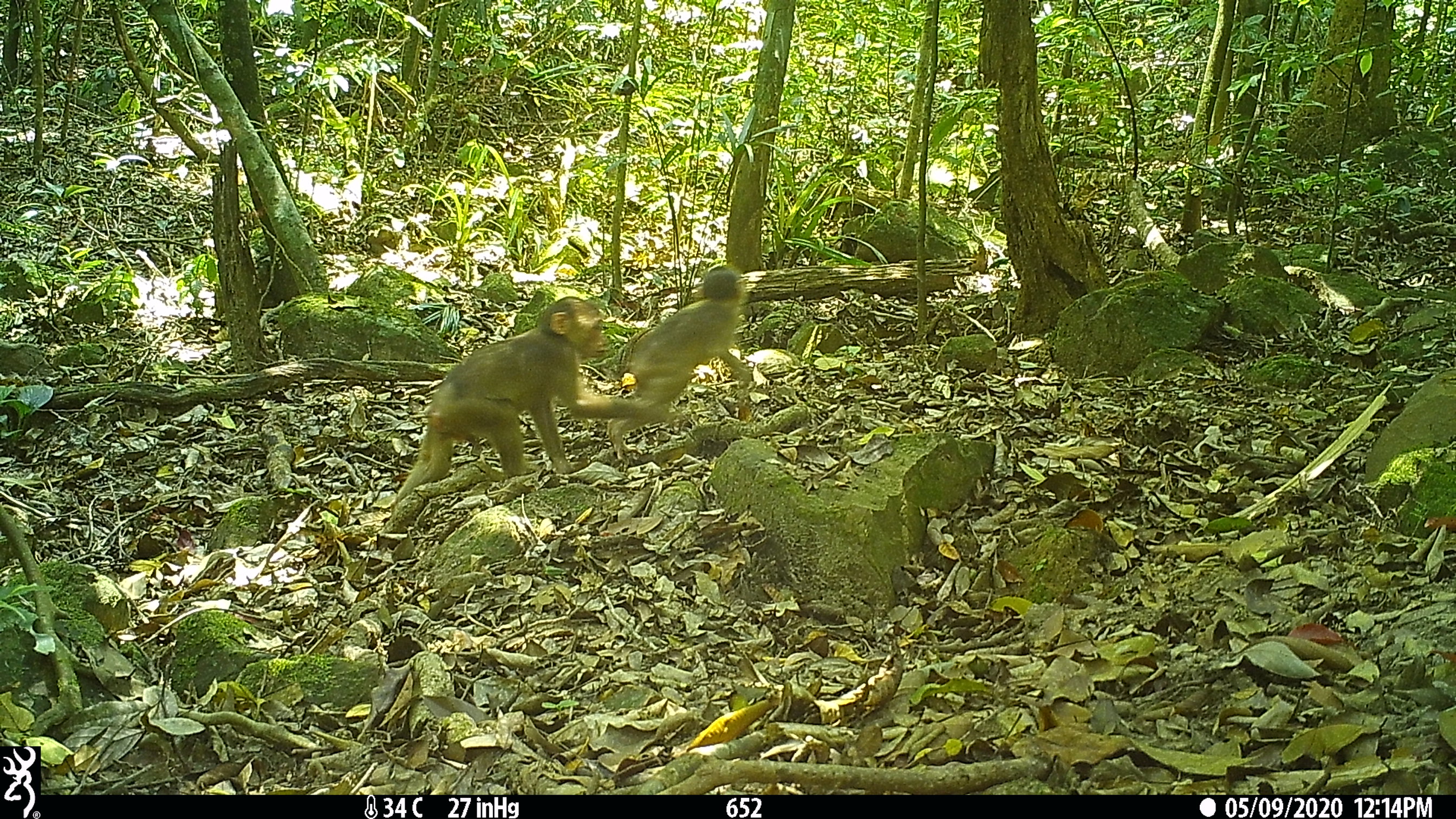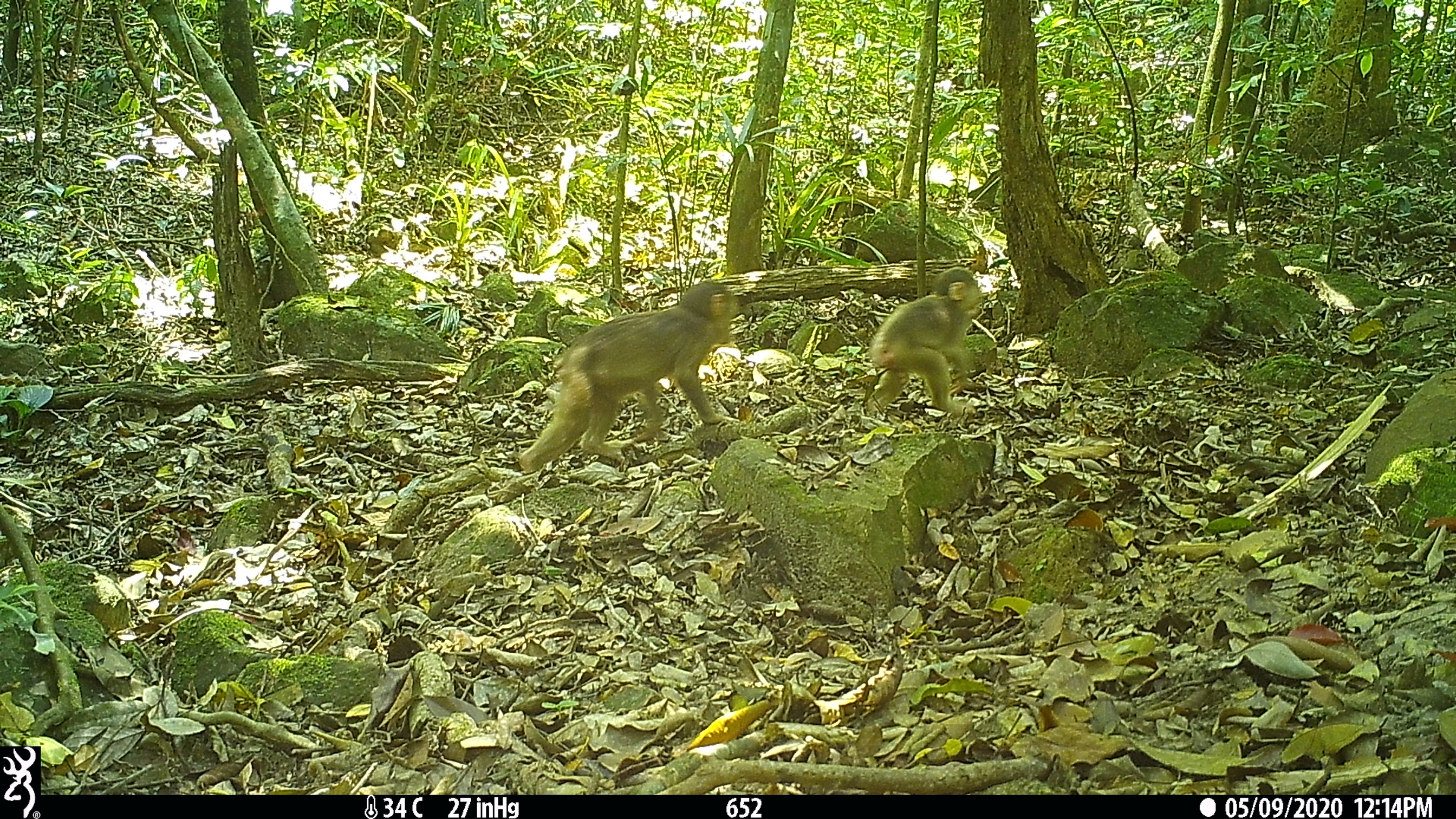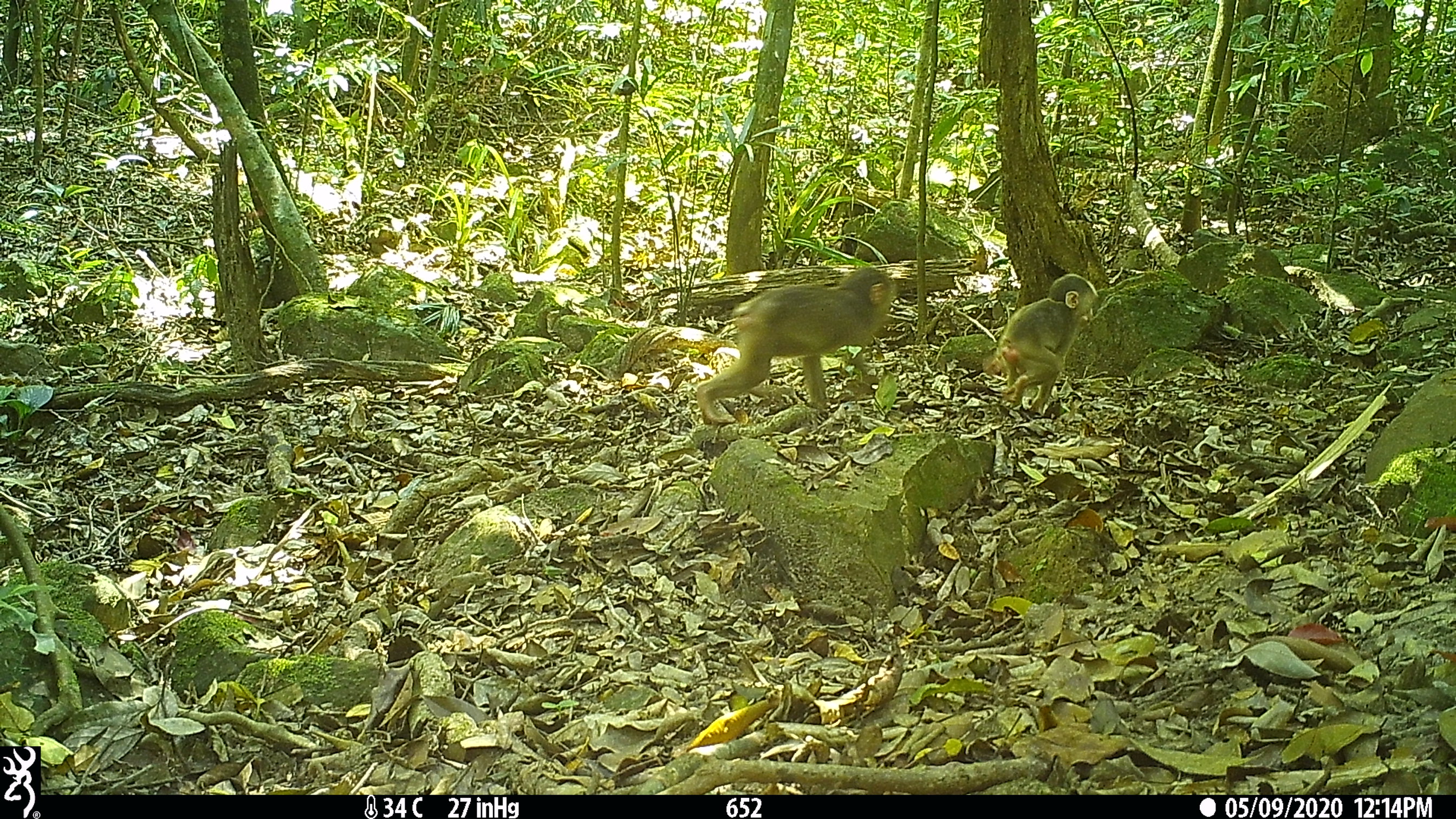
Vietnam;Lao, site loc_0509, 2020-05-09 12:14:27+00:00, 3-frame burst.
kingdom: Animalia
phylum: Chordata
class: Mammalia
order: Primates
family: Cercopithecidae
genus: Macaca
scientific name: Macaca arctoides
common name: stump-tailed macaque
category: stump tailed macaque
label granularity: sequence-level